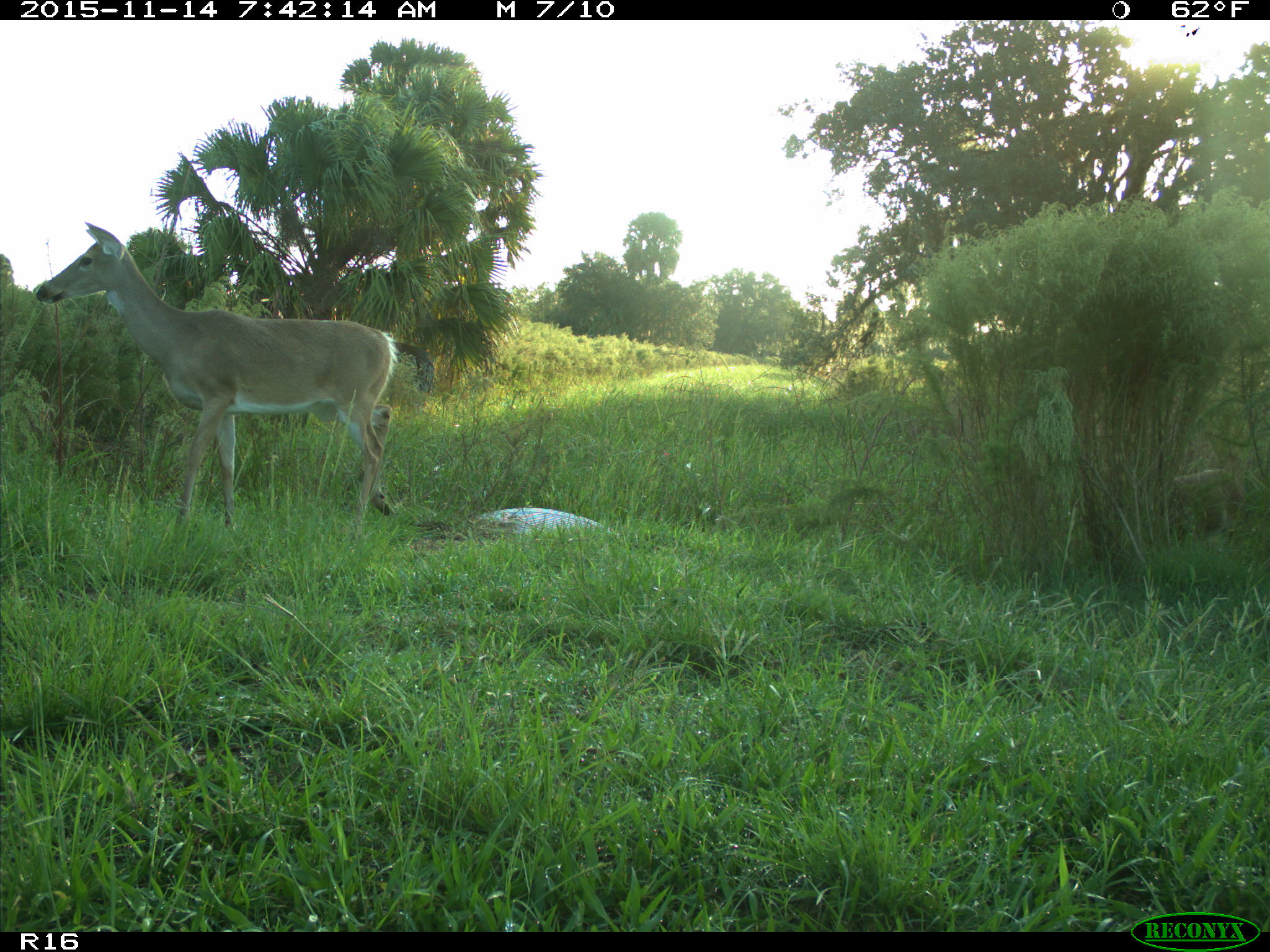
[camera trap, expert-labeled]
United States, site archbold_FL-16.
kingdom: Animalia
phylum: Chordata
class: Mammalia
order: Artiodactyla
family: Cervidae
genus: Odocoileus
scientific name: Odocoileus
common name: deer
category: unidentified deer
Unidentified deer (deer) (Odocoileus).